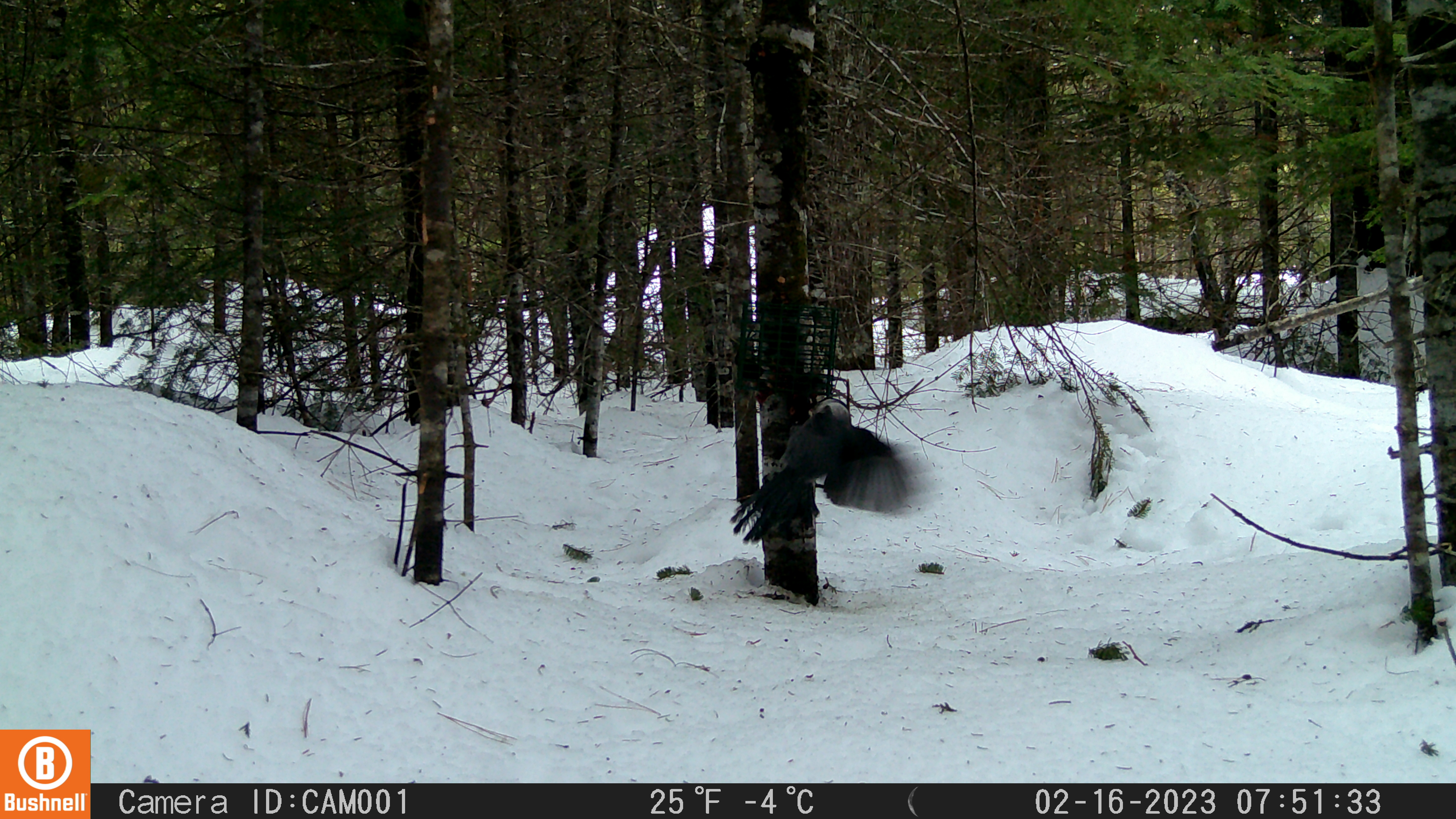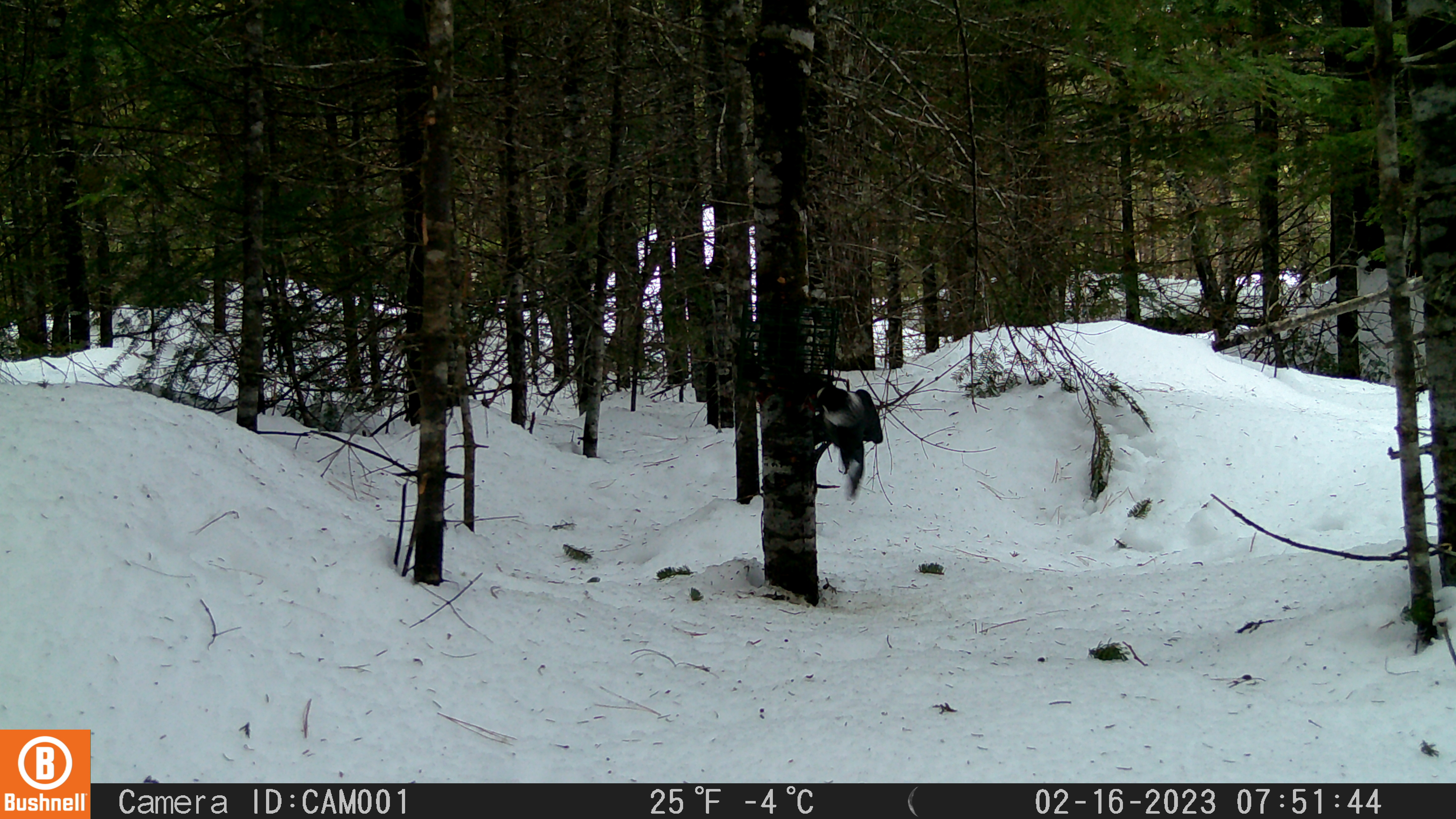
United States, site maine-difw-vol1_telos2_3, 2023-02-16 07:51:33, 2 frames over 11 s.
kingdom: Animalia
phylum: Chordata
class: Aves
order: Passeriformes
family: Corvidae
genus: Perisoreus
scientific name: Perisoreus canadensis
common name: canada jay